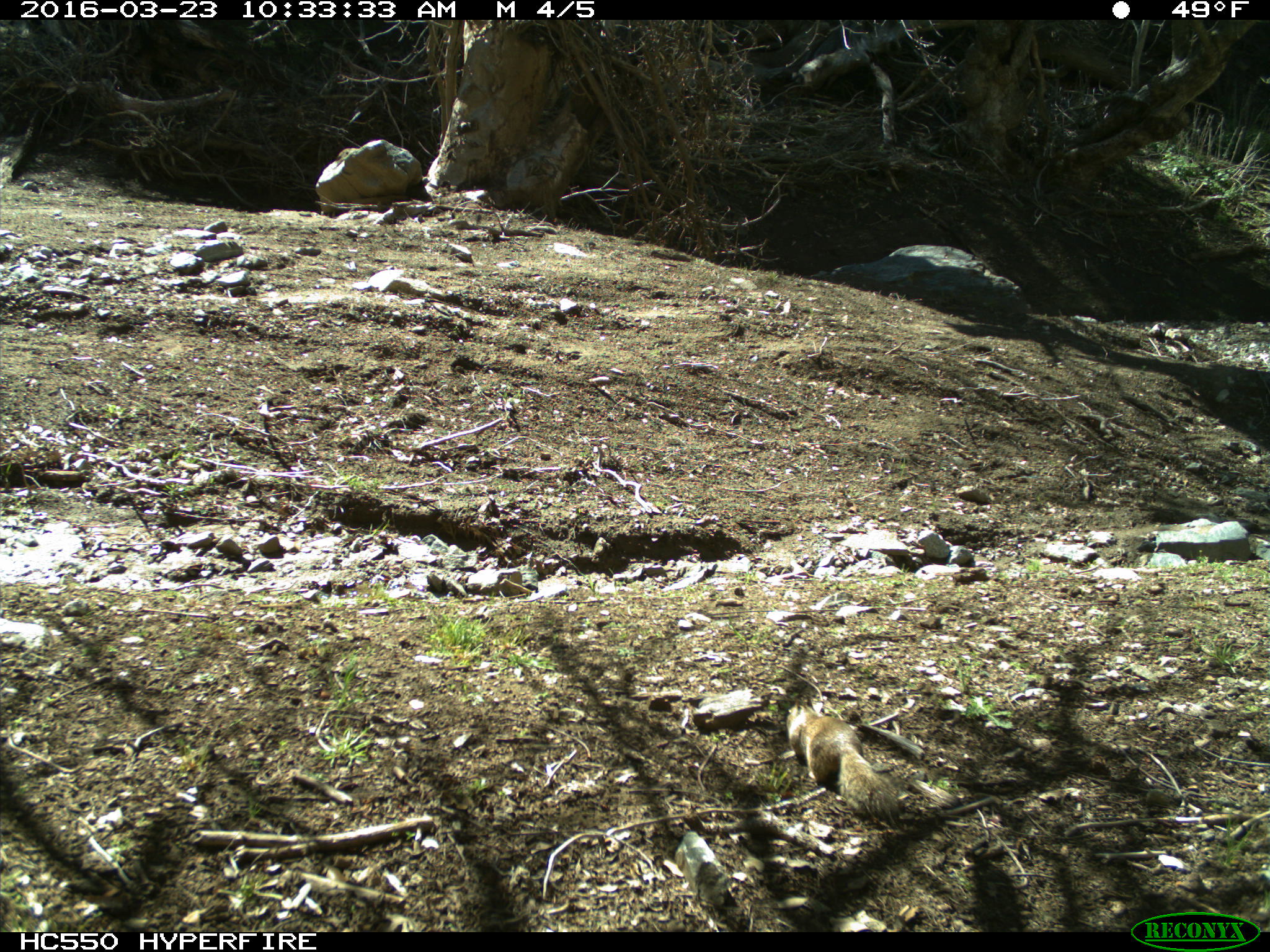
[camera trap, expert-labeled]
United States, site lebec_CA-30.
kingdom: Animalia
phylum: Chordata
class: Mammalia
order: Rodentia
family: Sciuridae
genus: Otospermophilus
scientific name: Otospermophilus beecheyi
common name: california ground squirrel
Otospermophilus beecheyi (california ground squirrel).